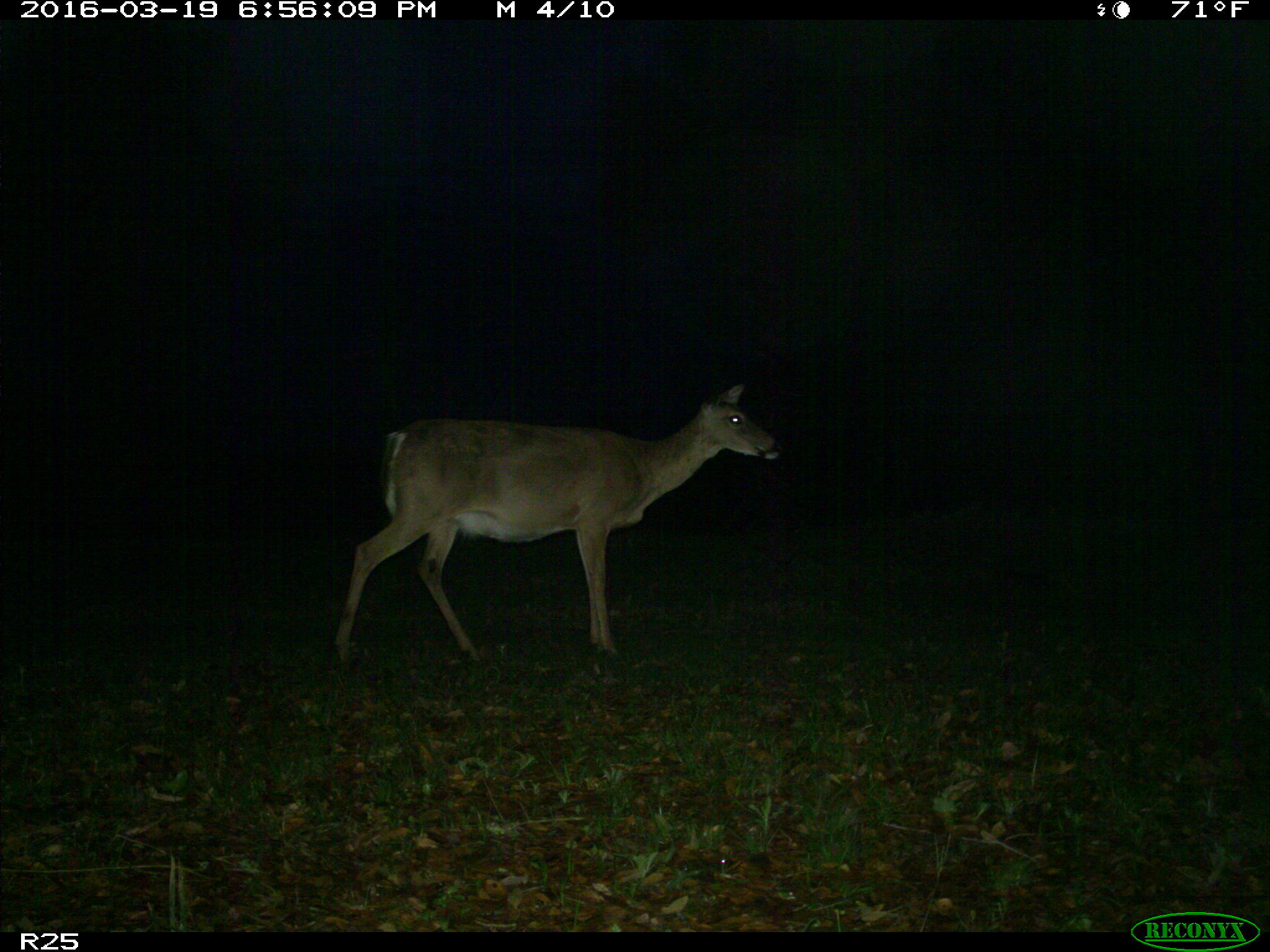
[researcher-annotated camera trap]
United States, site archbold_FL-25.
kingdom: Animalia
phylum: Chordata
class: Mammalia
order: Artiodactyla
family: Cervidae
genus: Odocoileus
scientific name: Odocoileus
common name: deer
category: unidentified deer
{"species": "unidentified deer (deer) (Odocoileus)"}